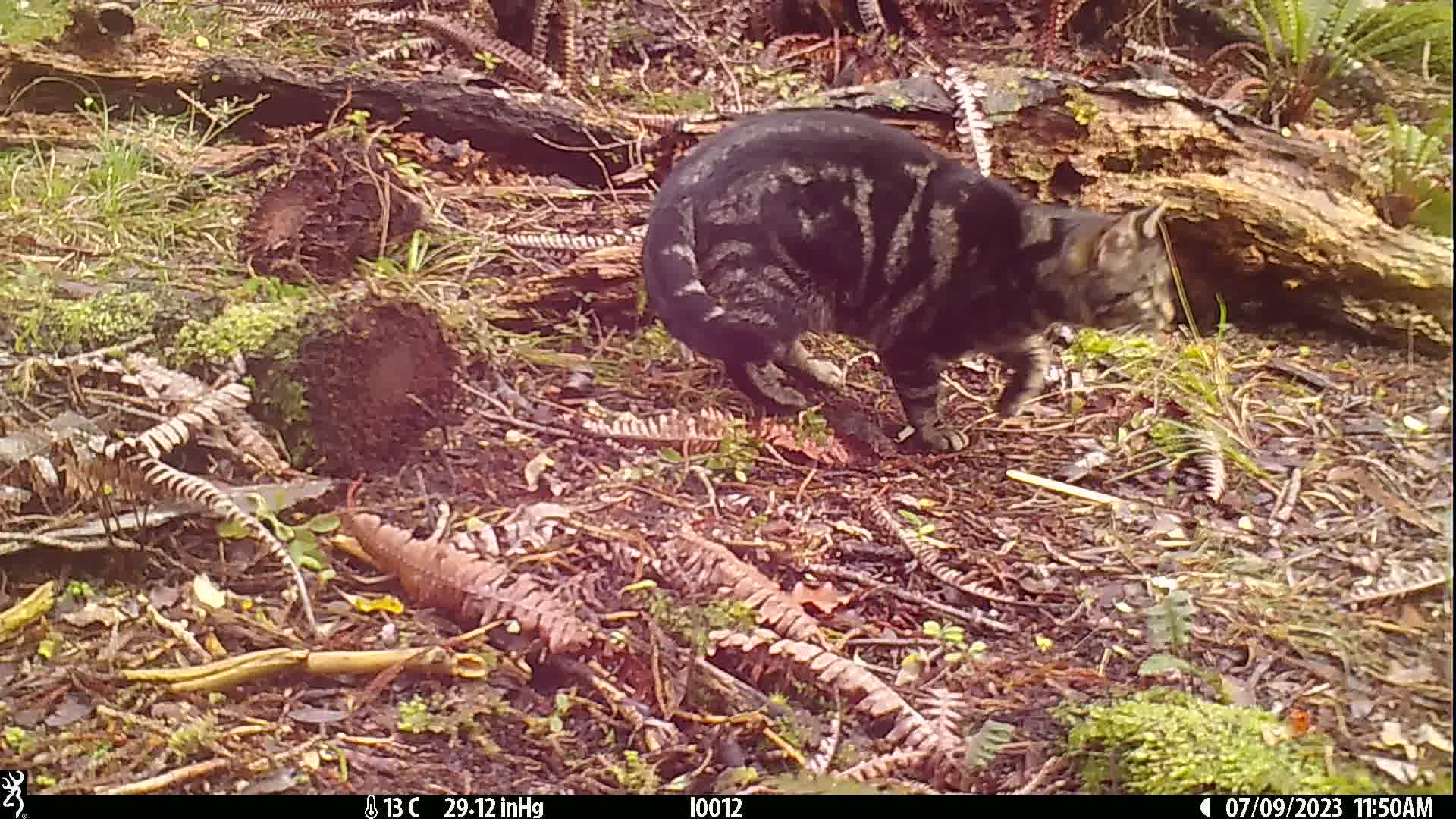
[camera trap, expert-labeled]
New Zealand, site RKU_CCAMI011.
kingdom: Animalia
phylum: Chordata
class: Mammalia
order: Carnivora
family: Felidae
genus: Felis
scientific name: Felis catus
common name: domestic cat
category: cat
Cat (domestic cat) (Felis catus).